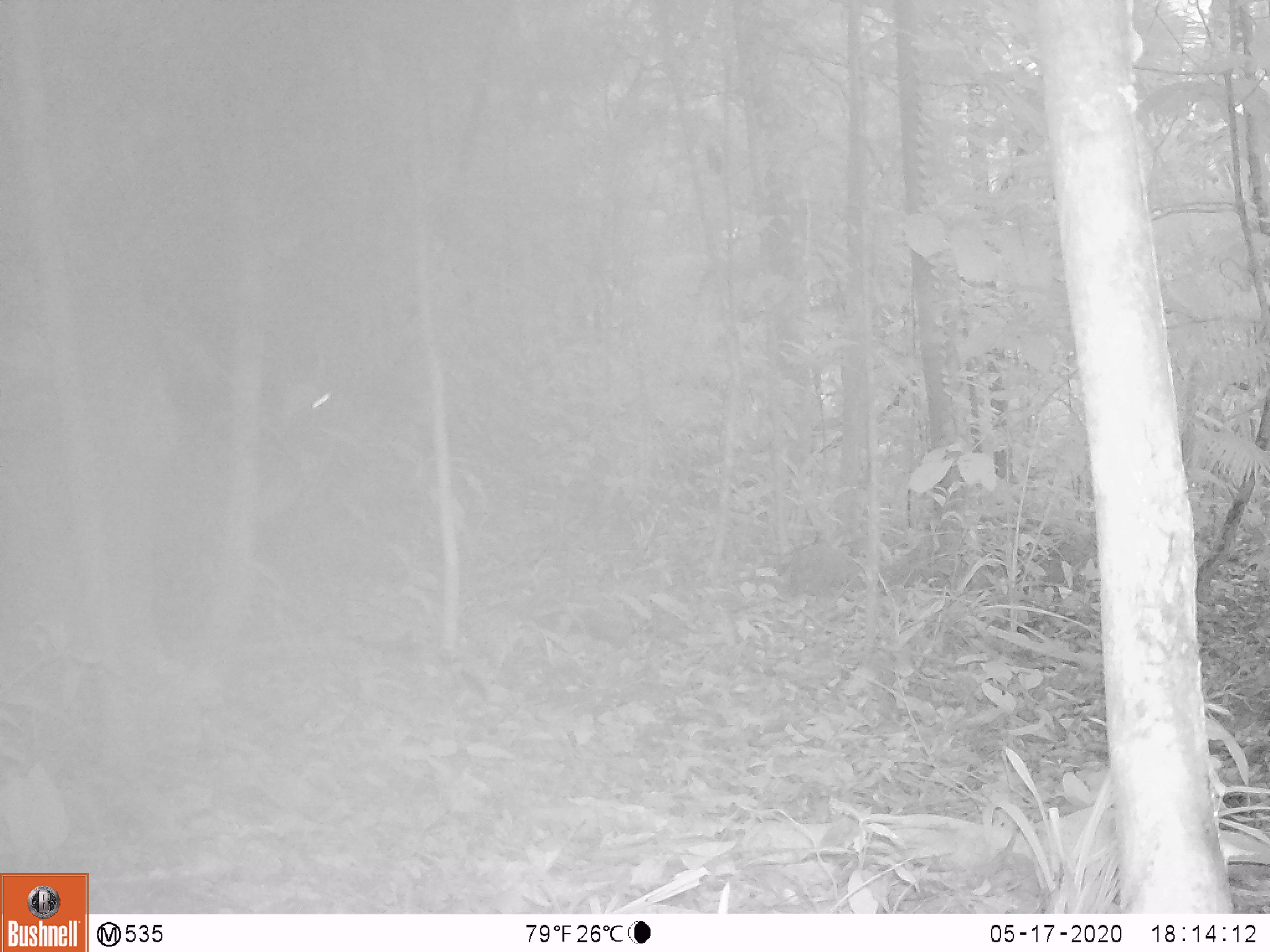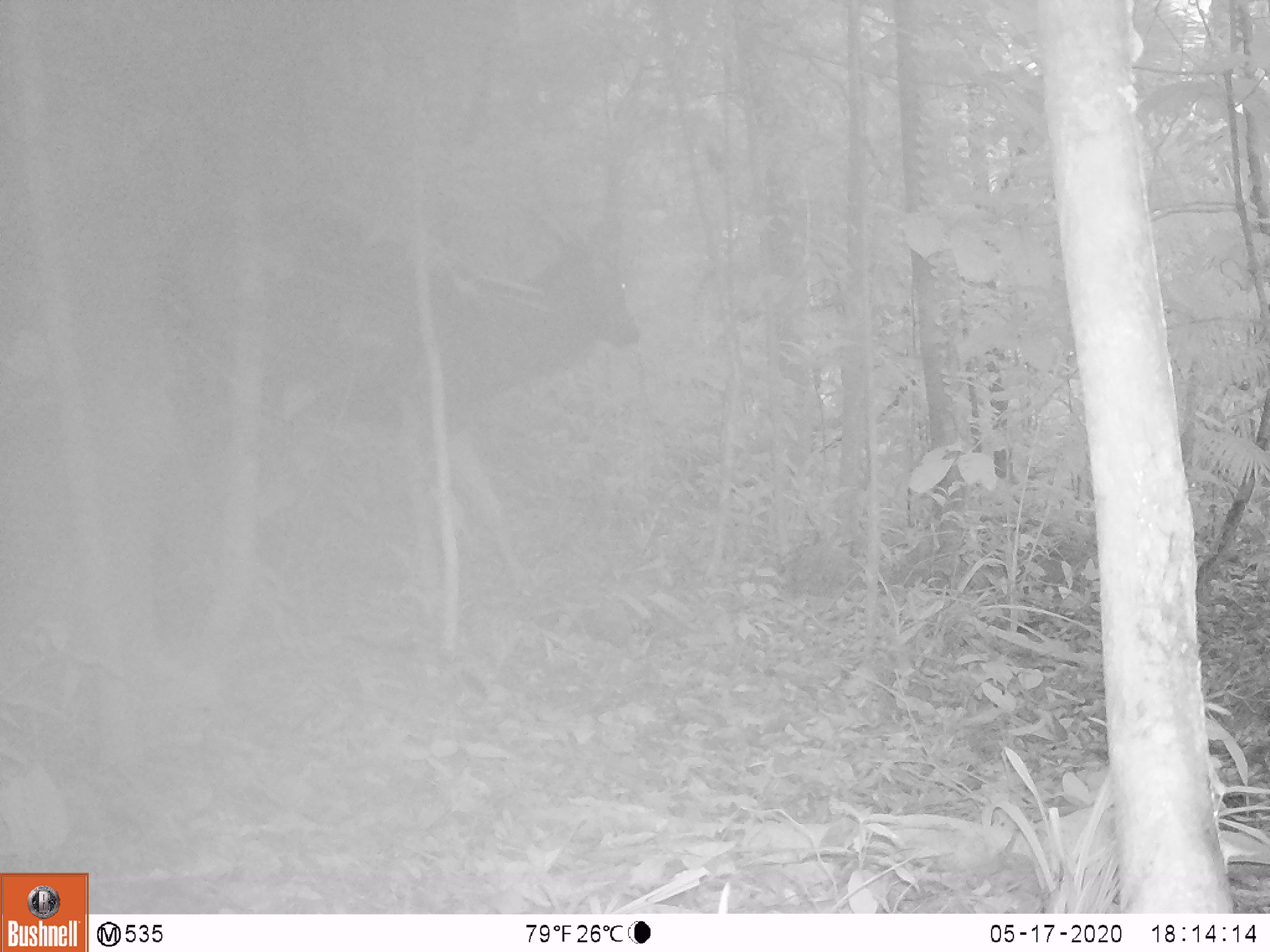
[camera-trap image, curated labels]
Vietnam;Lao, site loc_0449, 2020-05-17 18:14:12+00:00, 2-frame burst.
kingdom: Animalia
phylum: Chordata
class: Mammalia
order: Artiodactyla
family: Cervidae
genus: Rusa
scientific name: Rusa unicolor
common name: sambar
Sambar (Rusa unicolor). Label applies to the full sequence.